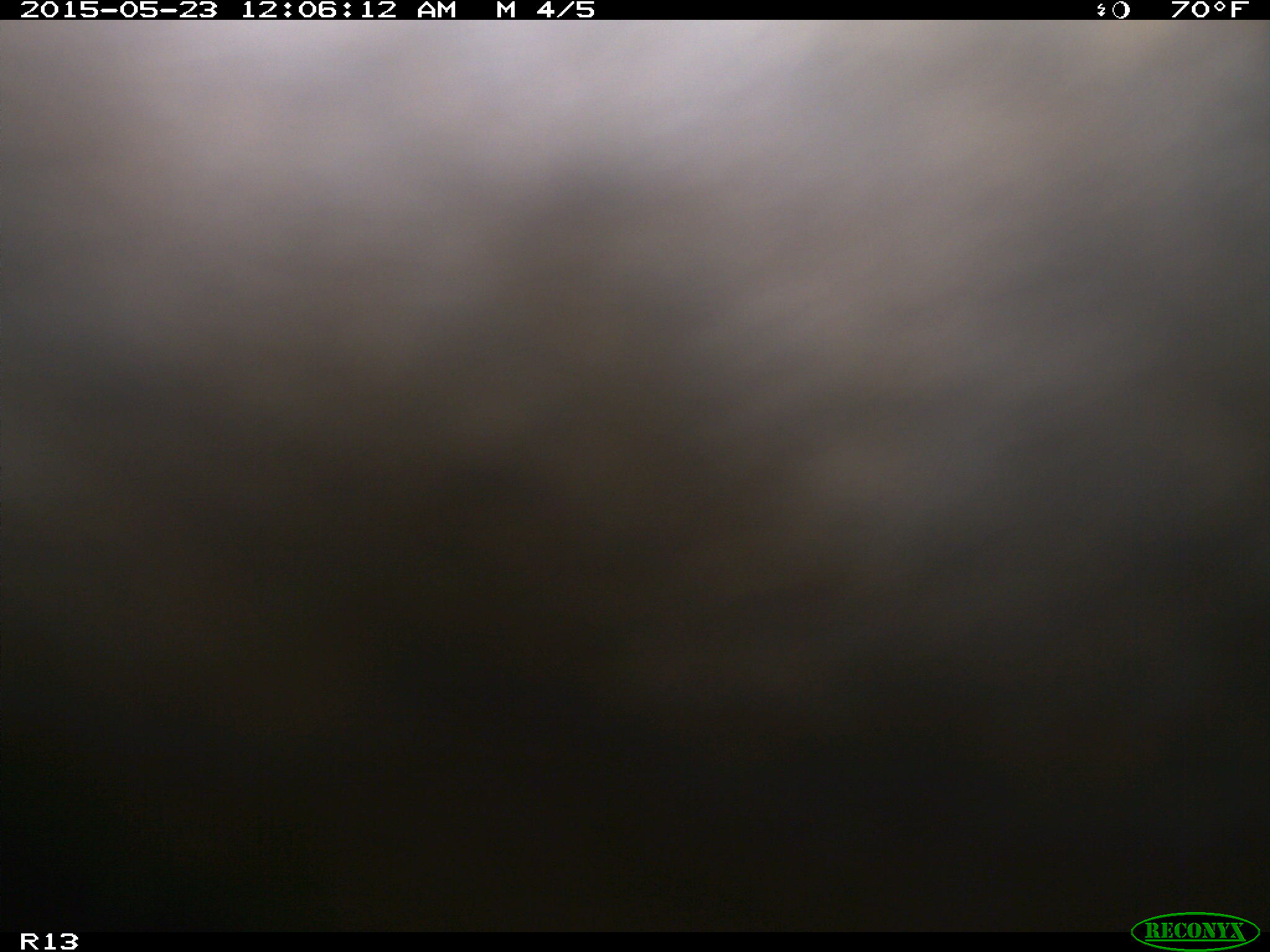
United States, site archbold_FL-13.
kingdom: Animalia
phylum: Chordata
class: Mammalia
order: Artiodactyla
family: Bovidae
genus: Bos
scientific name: Bos taurus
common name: domestic cow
Bos taurus (domestic cow).